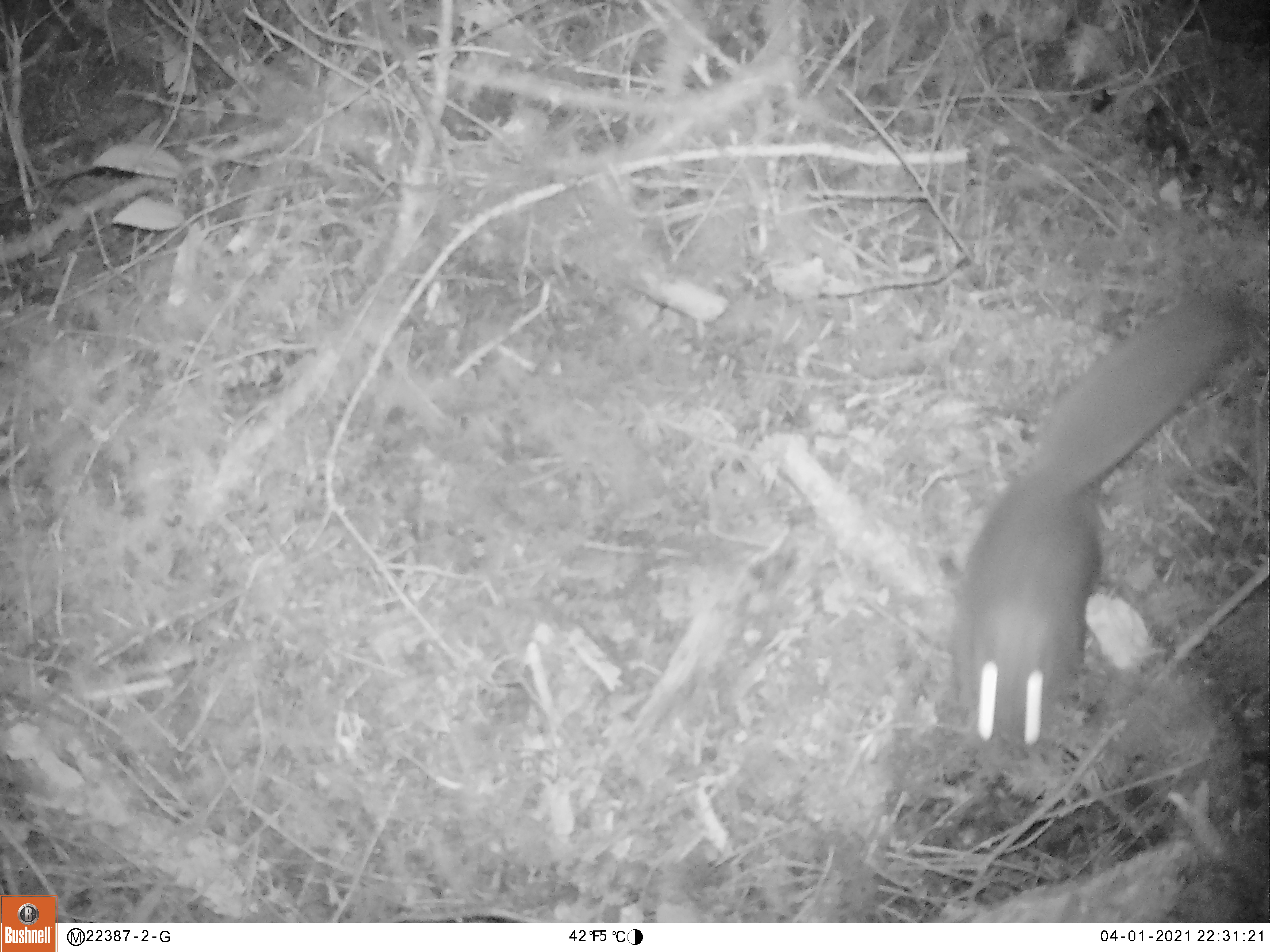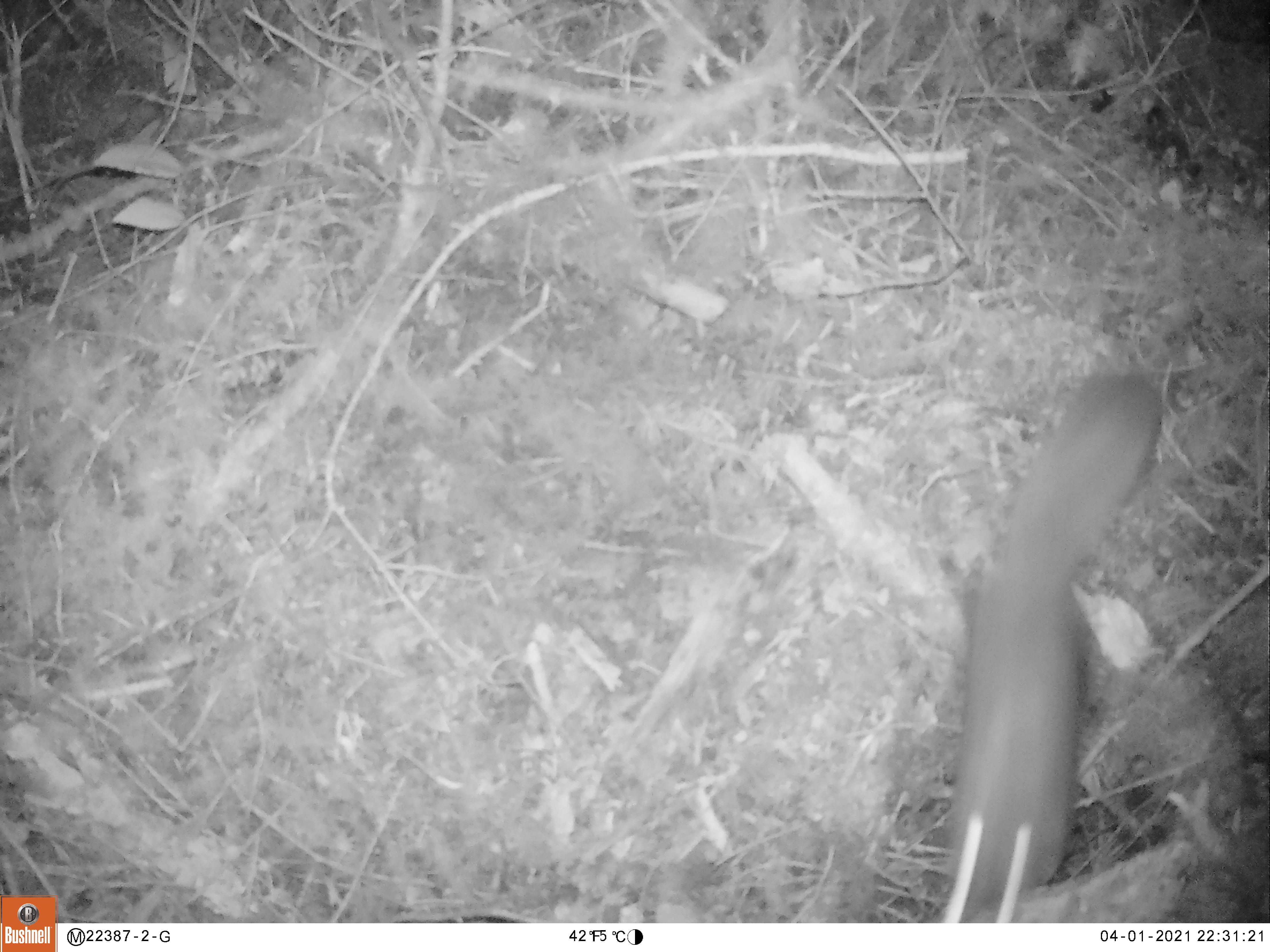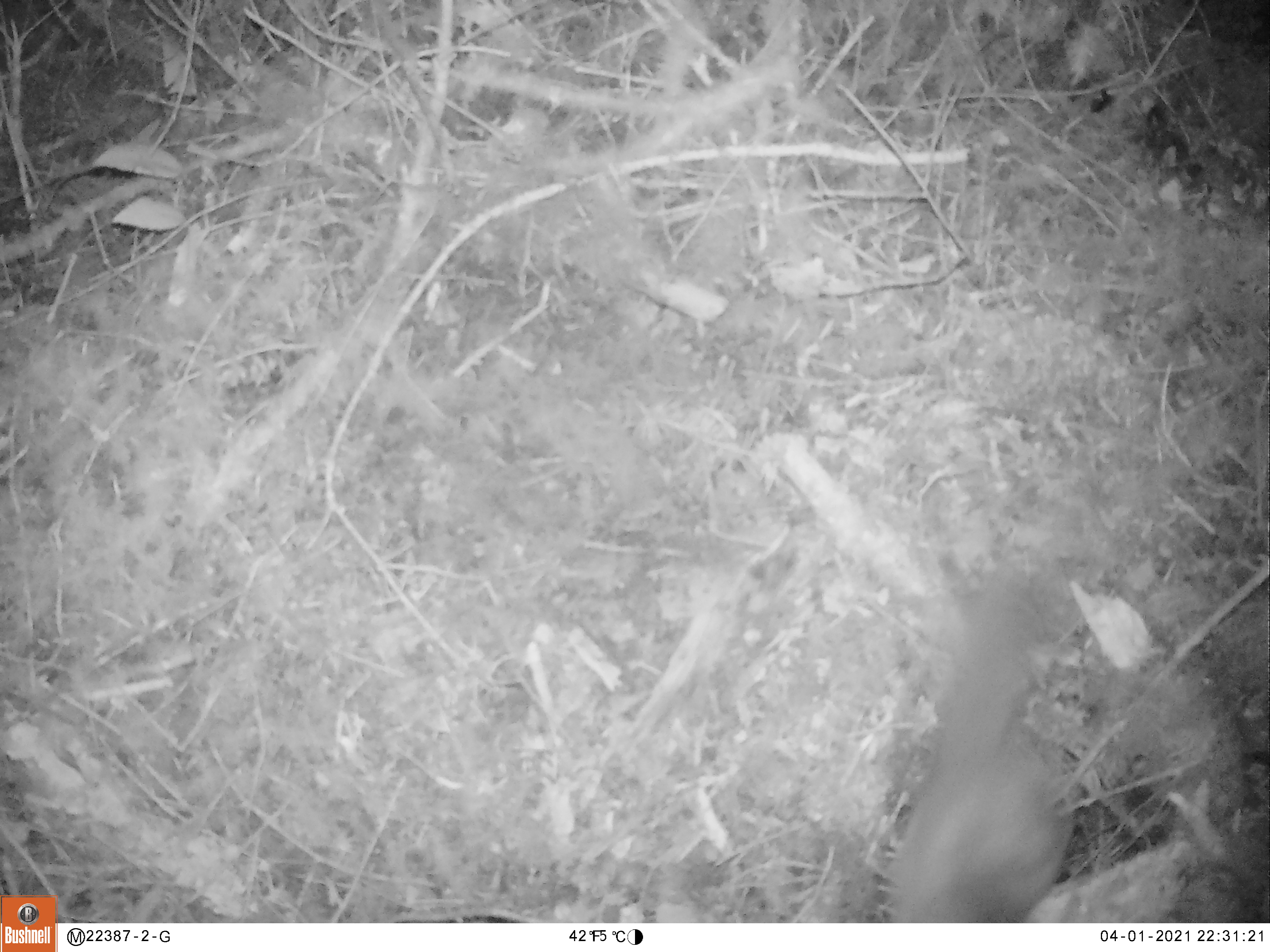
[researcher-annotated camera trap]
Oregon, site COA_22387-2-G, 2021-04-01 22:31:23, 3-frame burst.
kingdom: Animalia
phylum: Chordata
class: Mammalia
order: Rodentia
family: Sciuridae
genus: Glaucomys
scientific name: Glaucomys oregonensis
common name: humboldt's flying squirrel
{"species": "humboldt's flying squirrel (Glaucomys oregonensis)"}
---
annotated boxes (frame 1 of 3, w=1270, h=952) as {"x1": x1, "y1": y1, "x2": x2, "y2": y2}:
humboldt's flying squirrel: {"x1": 942, "y1": 286, "x2": 1241, "y2": 749}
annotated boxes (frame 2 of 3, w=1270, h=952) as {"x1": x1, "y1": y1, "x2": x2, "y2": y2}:
humboldt's flying squirrel: {"x1": 932, "y1": 367, "x2": 1165, "y2": 916}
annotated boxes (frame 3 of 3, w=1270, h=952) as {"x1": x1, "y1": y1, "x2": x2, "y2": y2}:
humboldt's flying squirrel: {"x1": 882, "y1": 578, "x2": 1076, "y2": 920}